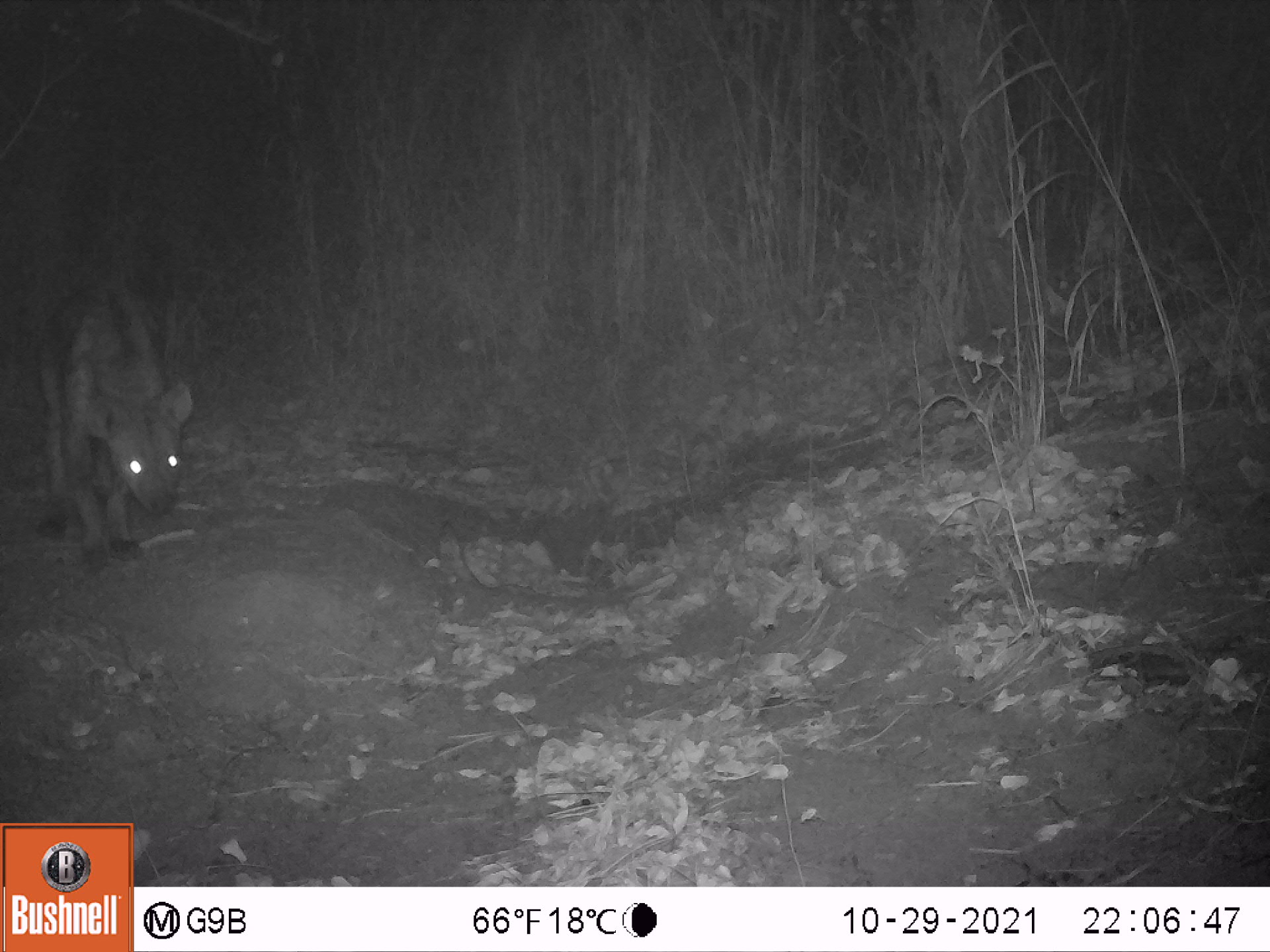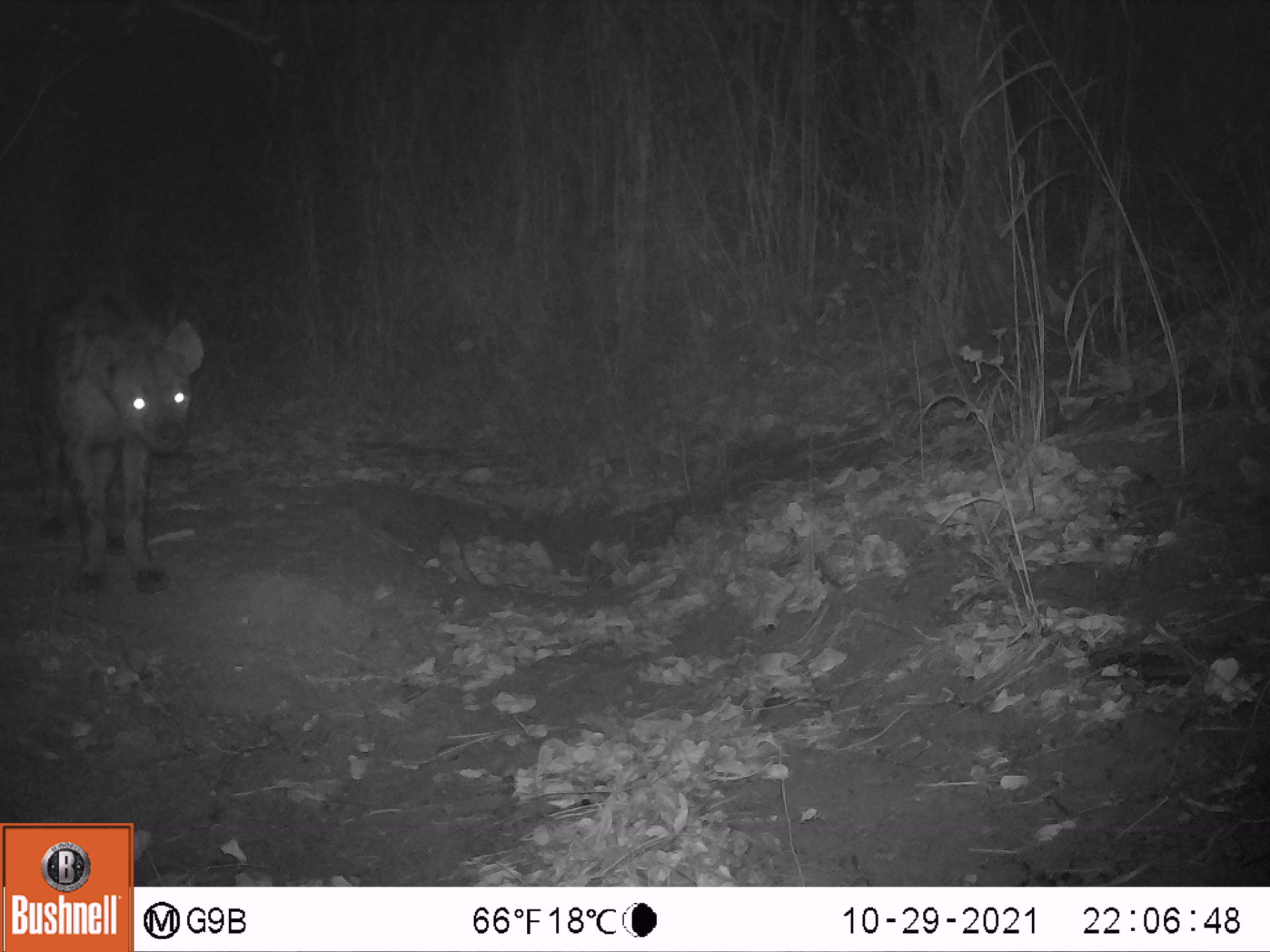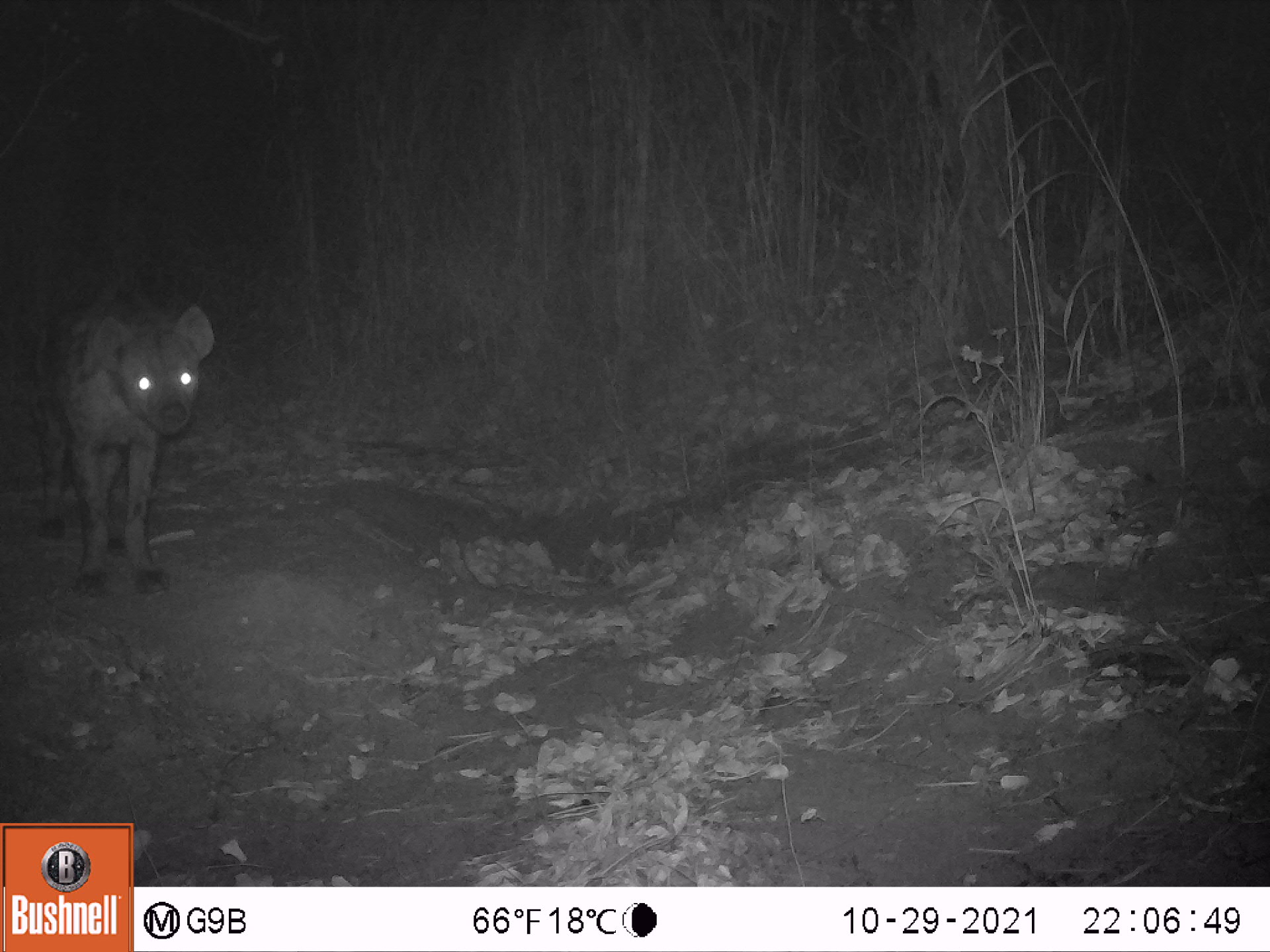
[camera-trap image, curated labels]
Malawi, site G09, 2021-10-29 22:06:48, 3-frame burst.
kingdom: Animalia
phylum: Chordata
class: Mammalia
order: Carnivora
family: Hyaenidae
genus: Crocuta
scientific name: Crocuta crocuta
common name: spotted hyena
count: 1